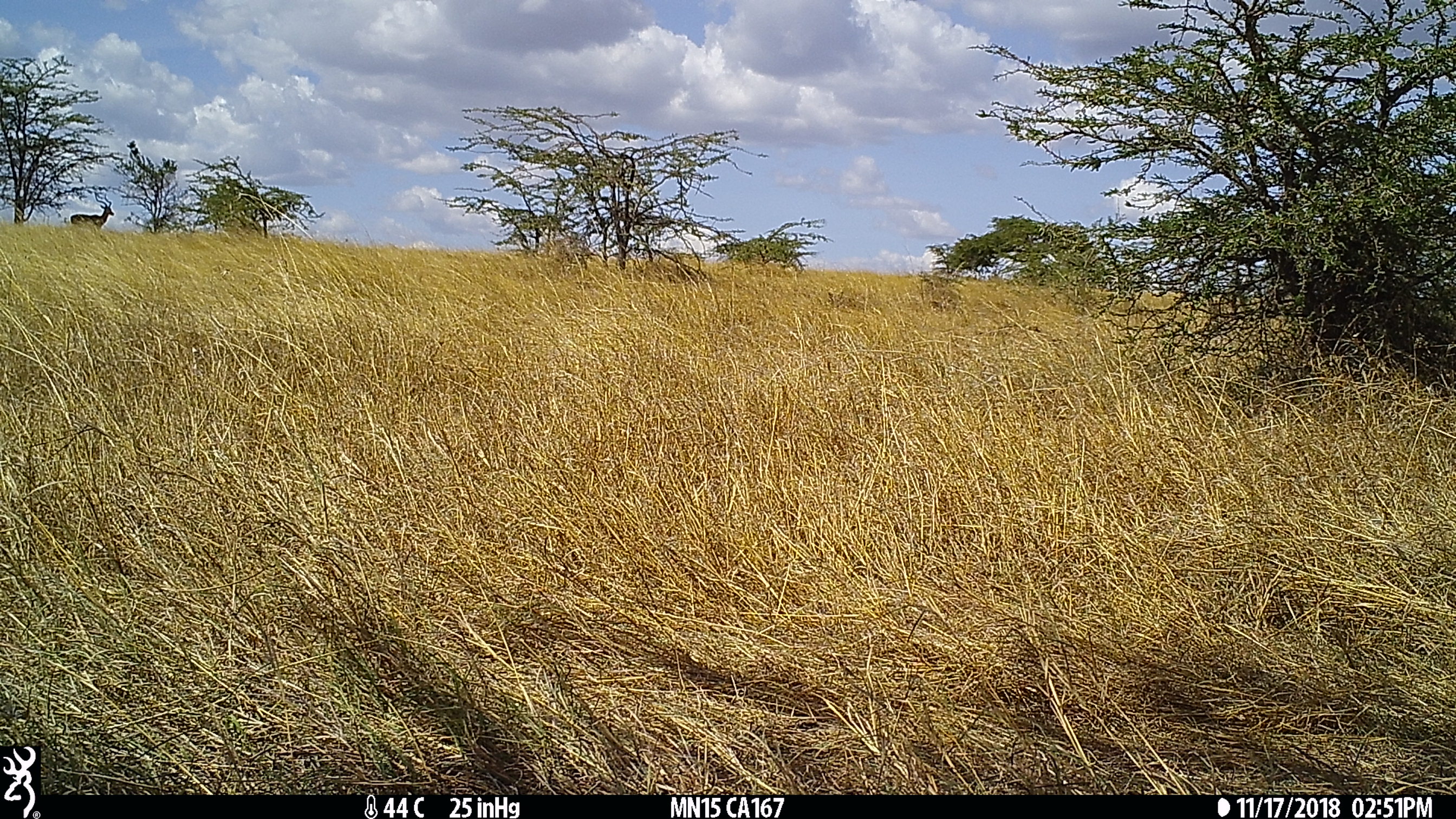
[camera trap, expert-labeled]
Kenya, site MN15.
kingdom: Animalia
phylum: Chordata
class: Mammalia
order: Artiodactyla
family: Bovidae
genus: Aepyceros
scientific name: Aepyceros melampus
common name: impala